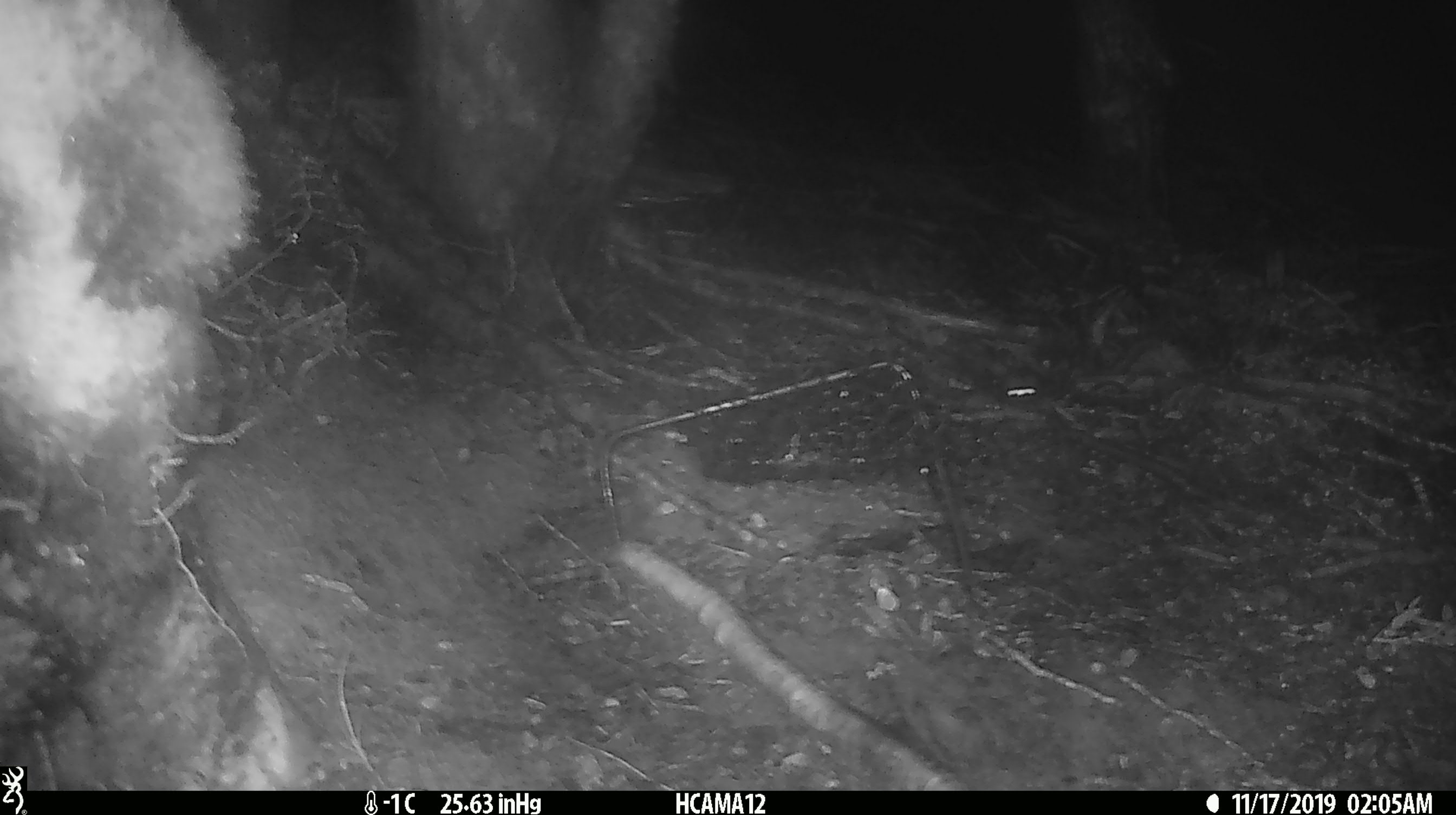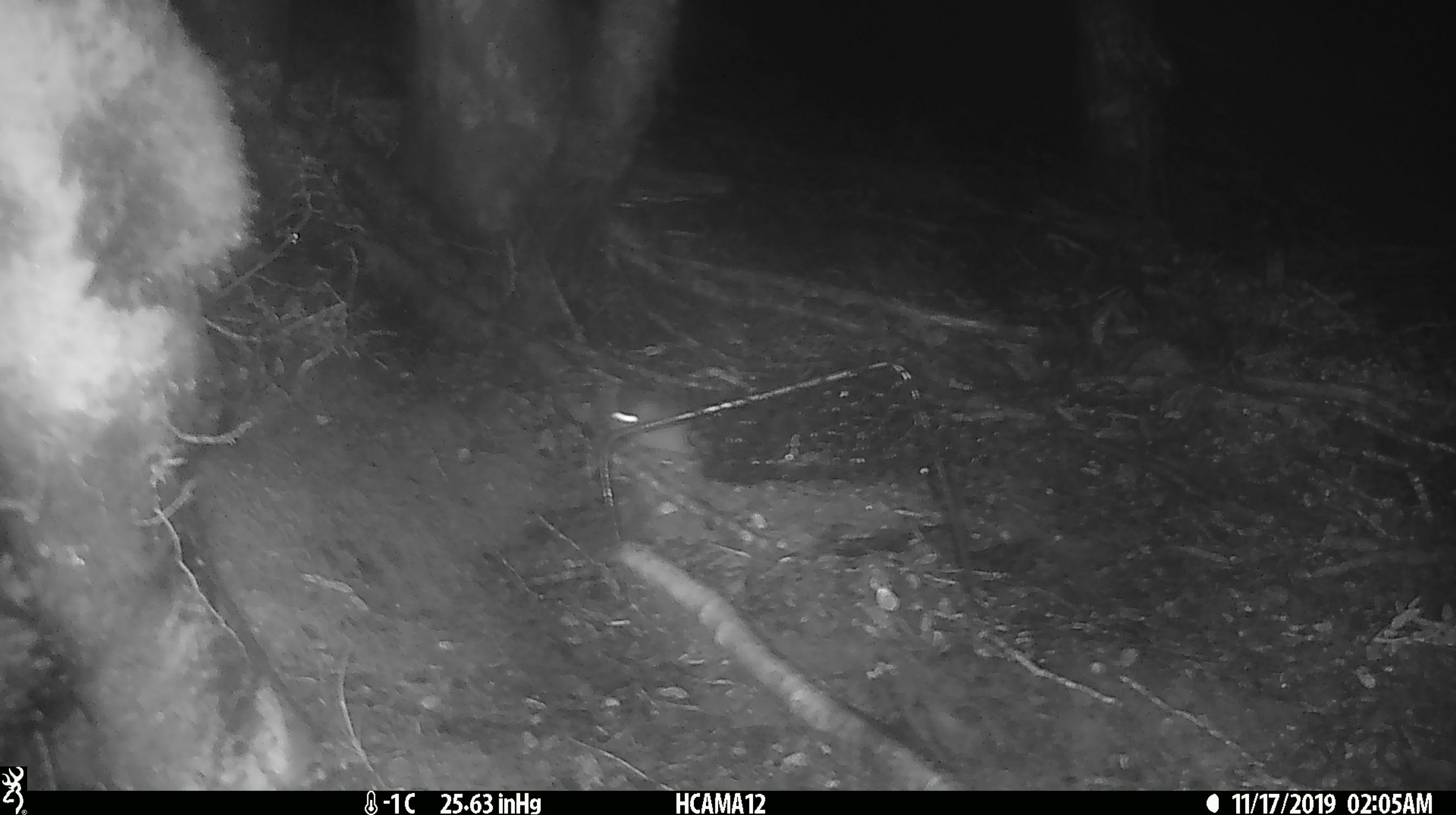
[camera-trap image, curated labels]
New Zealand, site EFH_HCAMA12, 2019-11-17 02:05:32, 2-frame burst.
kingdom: Animalia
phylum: Chordata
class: Mammalia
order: Rodentia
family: Muridae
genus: Mus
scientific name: Mus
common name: mouse